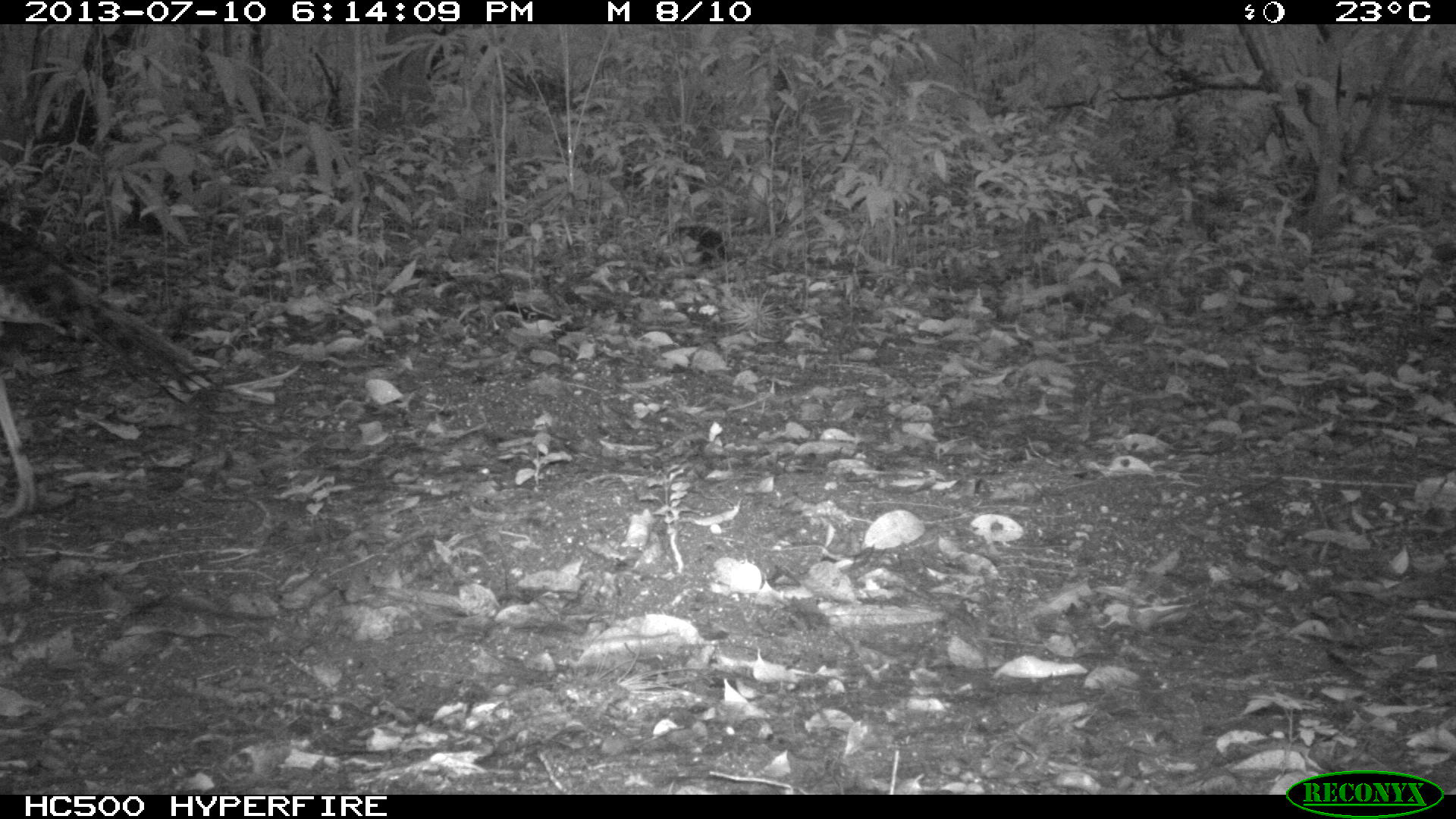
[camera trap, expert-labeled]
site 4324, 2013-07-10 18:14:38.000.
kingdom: Animalia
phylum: Chordata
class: Aves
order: Galliformes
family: Phasianidae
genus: Meleagris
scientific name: Meleagris ocellata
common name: ocellated turkey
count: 1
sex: female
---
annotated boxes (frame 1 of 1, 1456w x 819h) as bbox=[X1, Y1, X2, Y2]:
meleagris ocellata: bbox=[0, 212, 222, 520]